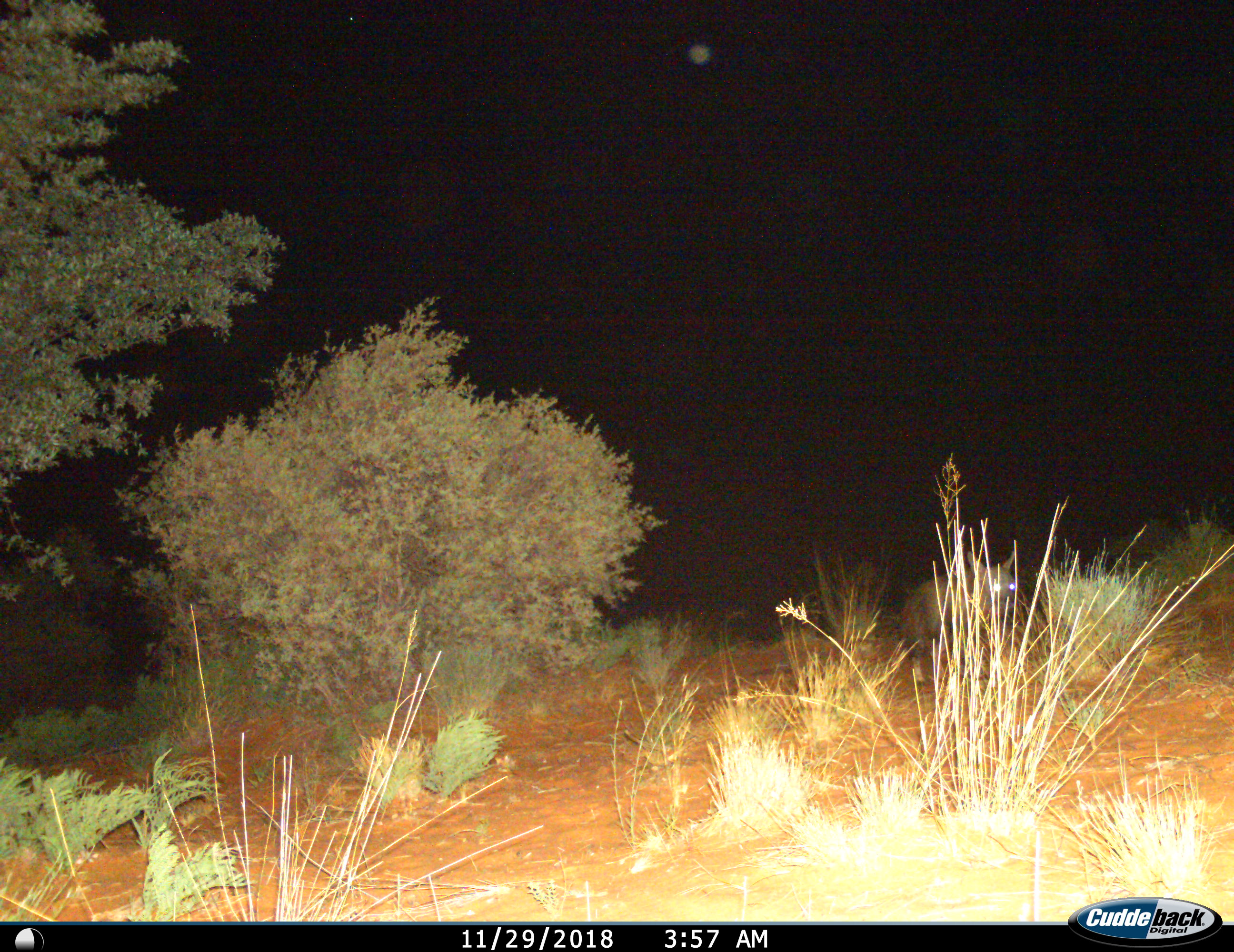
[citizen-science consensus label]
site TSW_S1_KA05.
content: unidentified animal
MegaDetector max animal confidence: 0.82